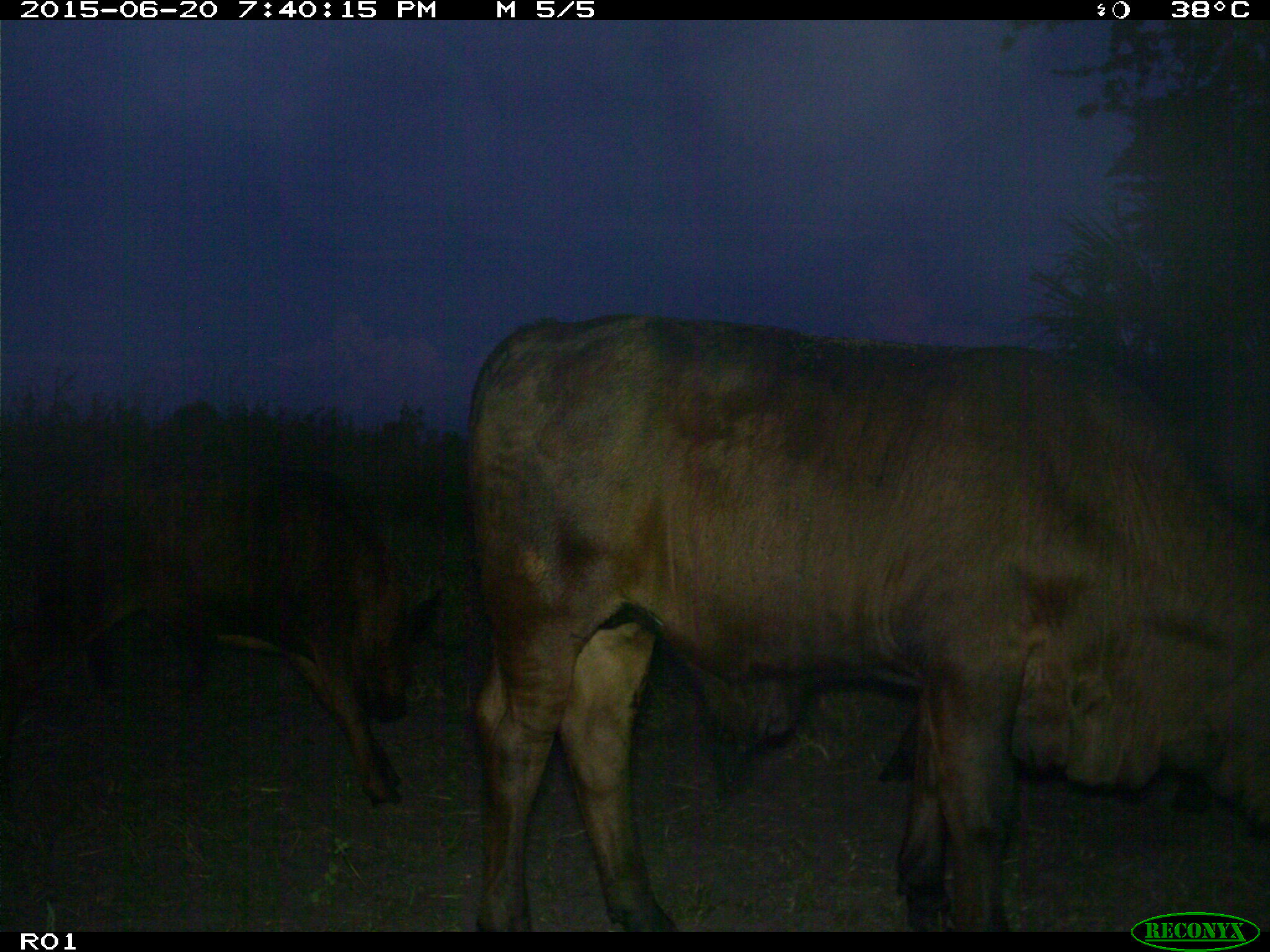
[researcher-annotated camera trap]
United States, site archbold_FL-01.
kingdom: Animalia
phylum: Chordata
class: Mammalia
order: Artiodactyla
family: Bovidae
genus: Bos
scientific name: Bos taurus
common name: domestic cow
Bos taurus (domestic cow).